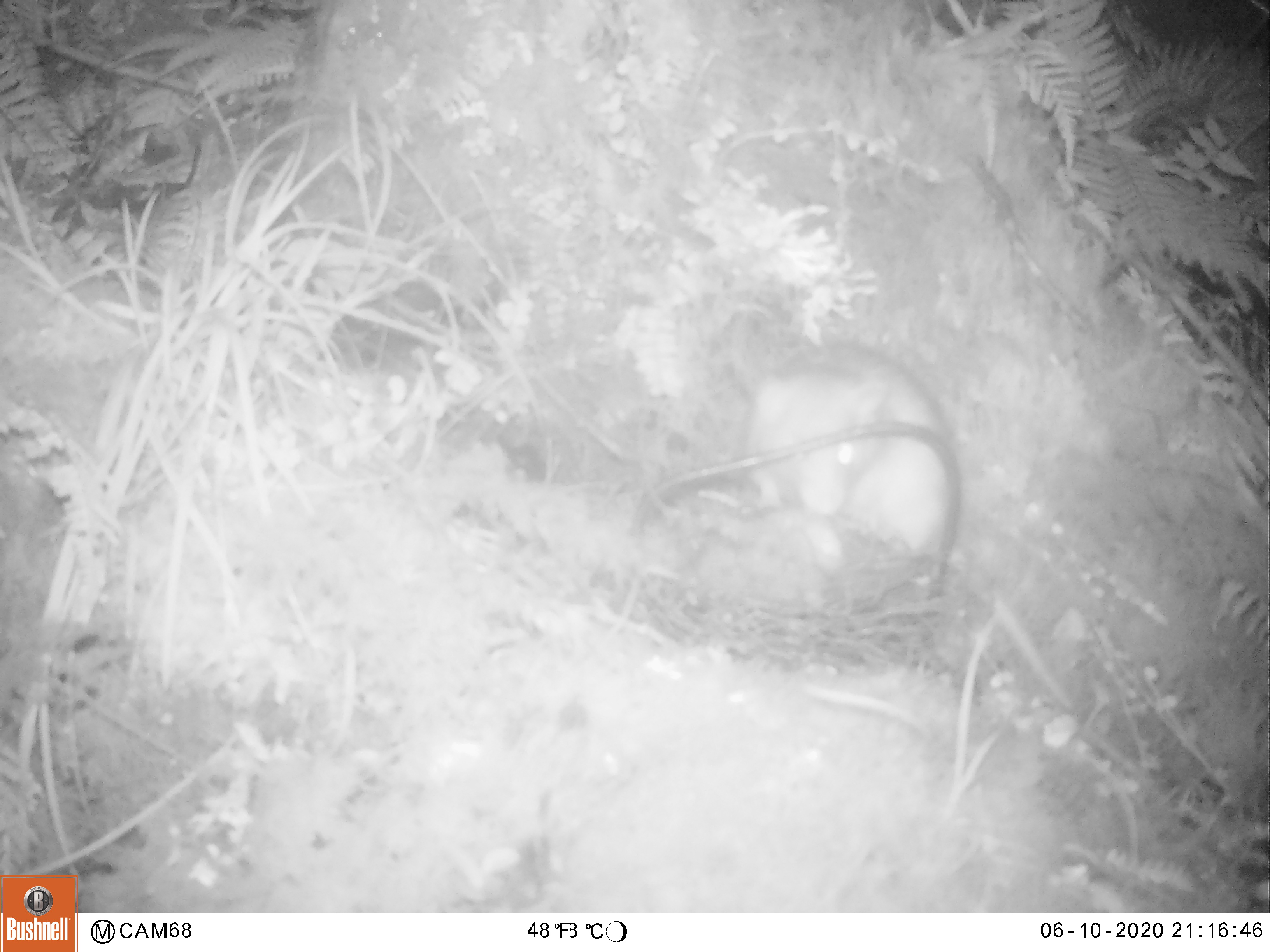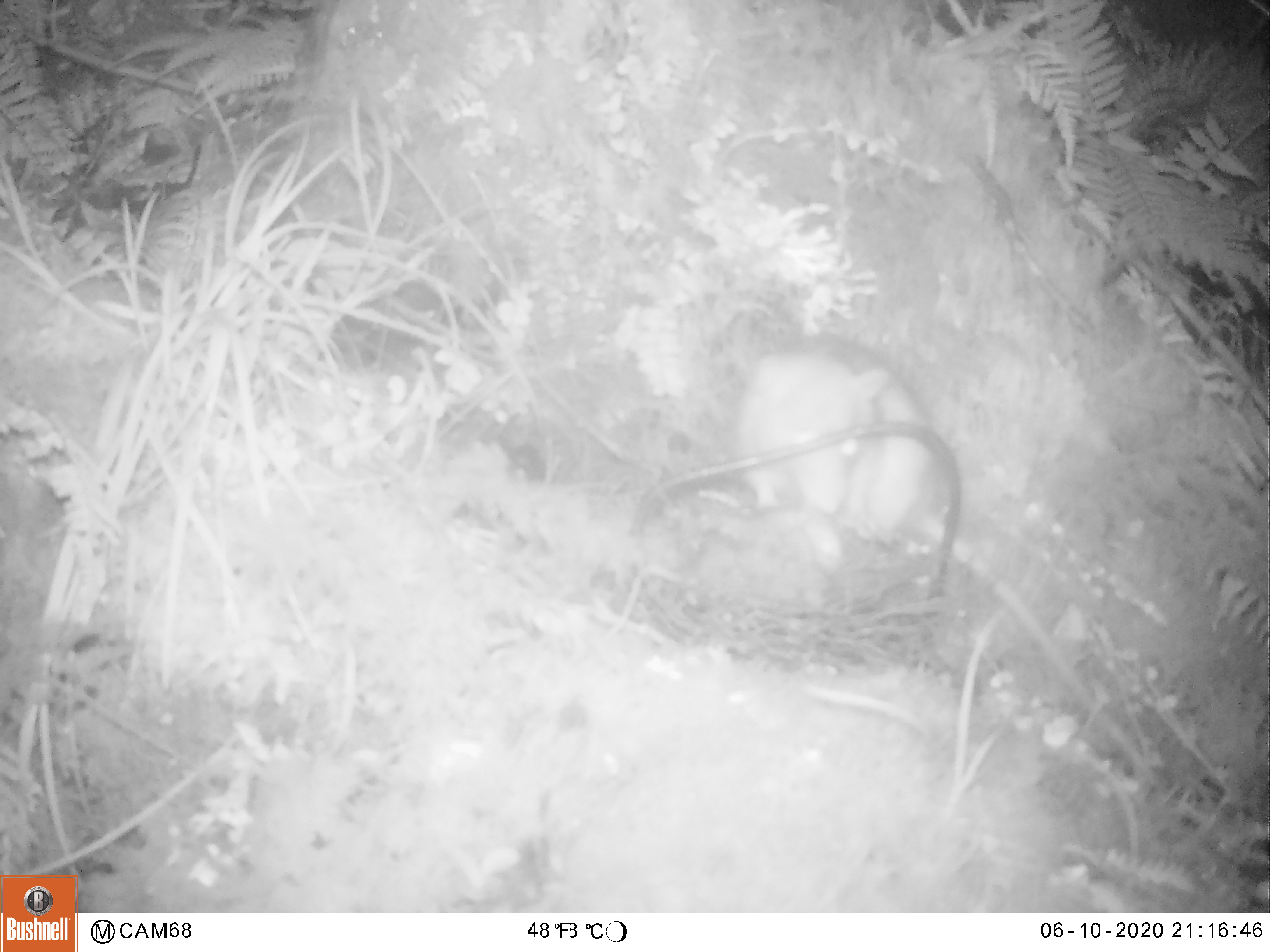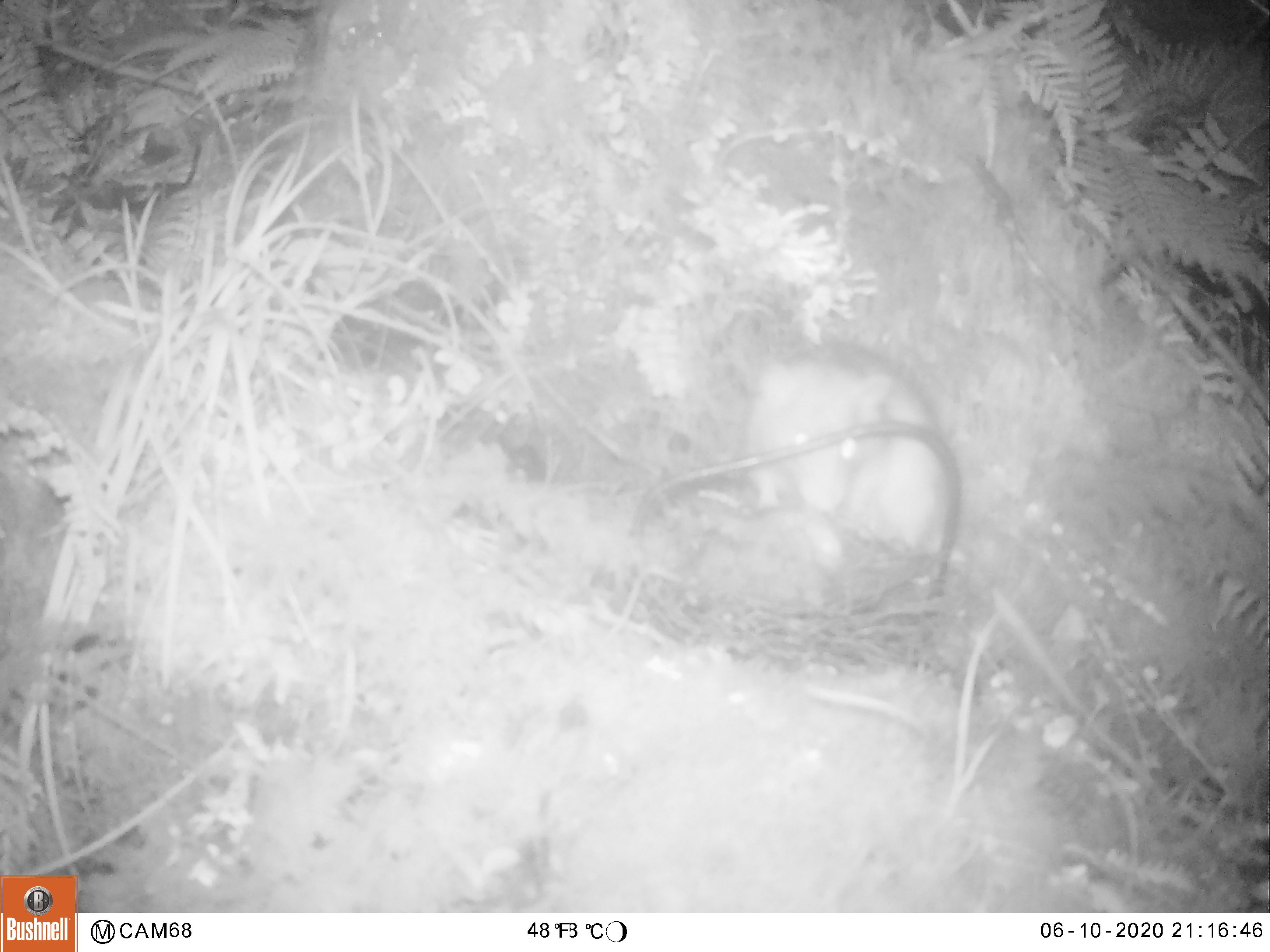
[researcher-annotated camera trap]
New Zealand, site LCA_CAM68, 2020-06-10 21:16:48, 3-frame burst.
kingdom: Animalia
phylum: Chordata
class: Mammalia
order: Rodentia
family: Muridae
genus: Rattus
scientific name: Rattus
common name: rat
Rat (Rattus).